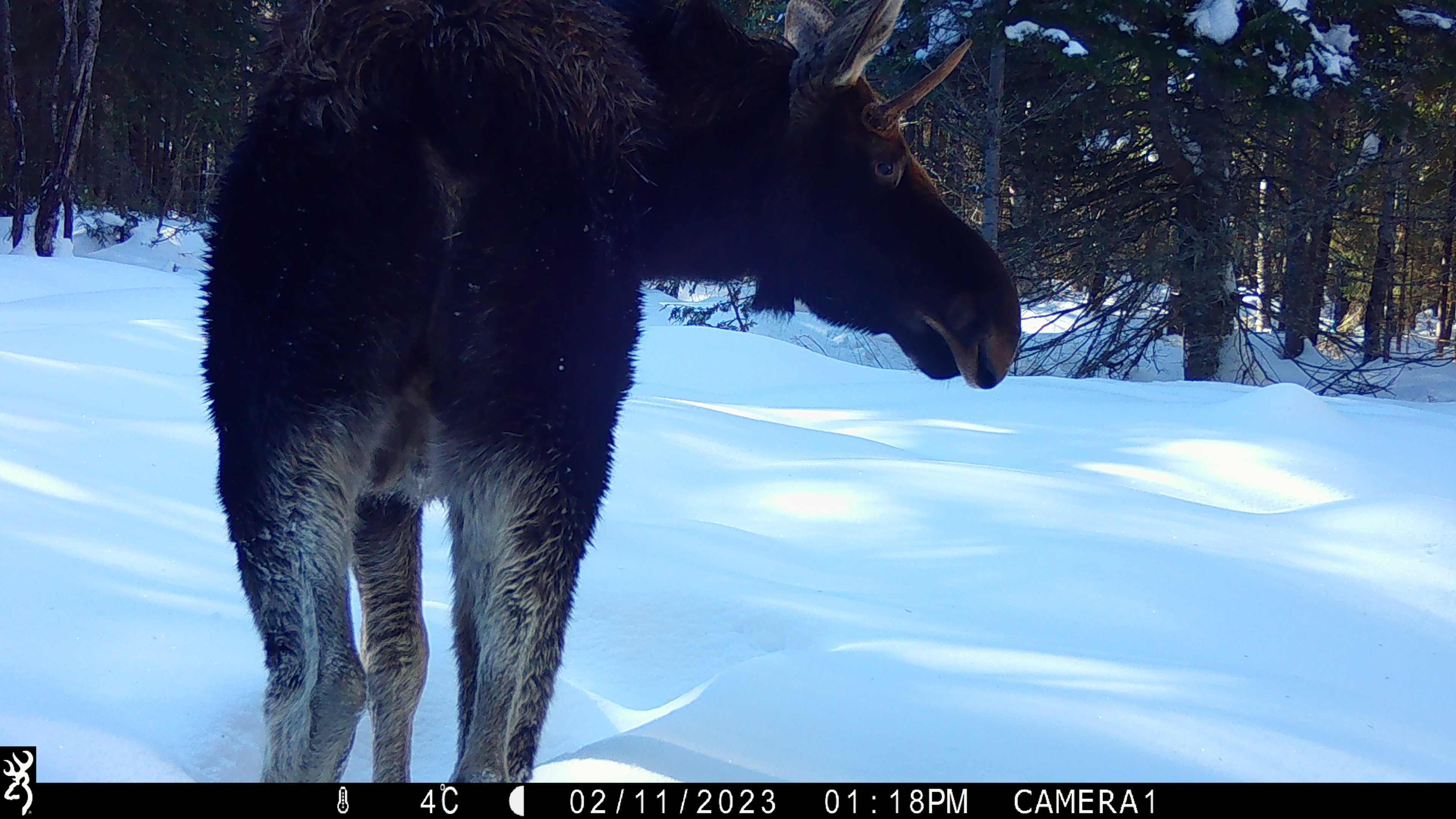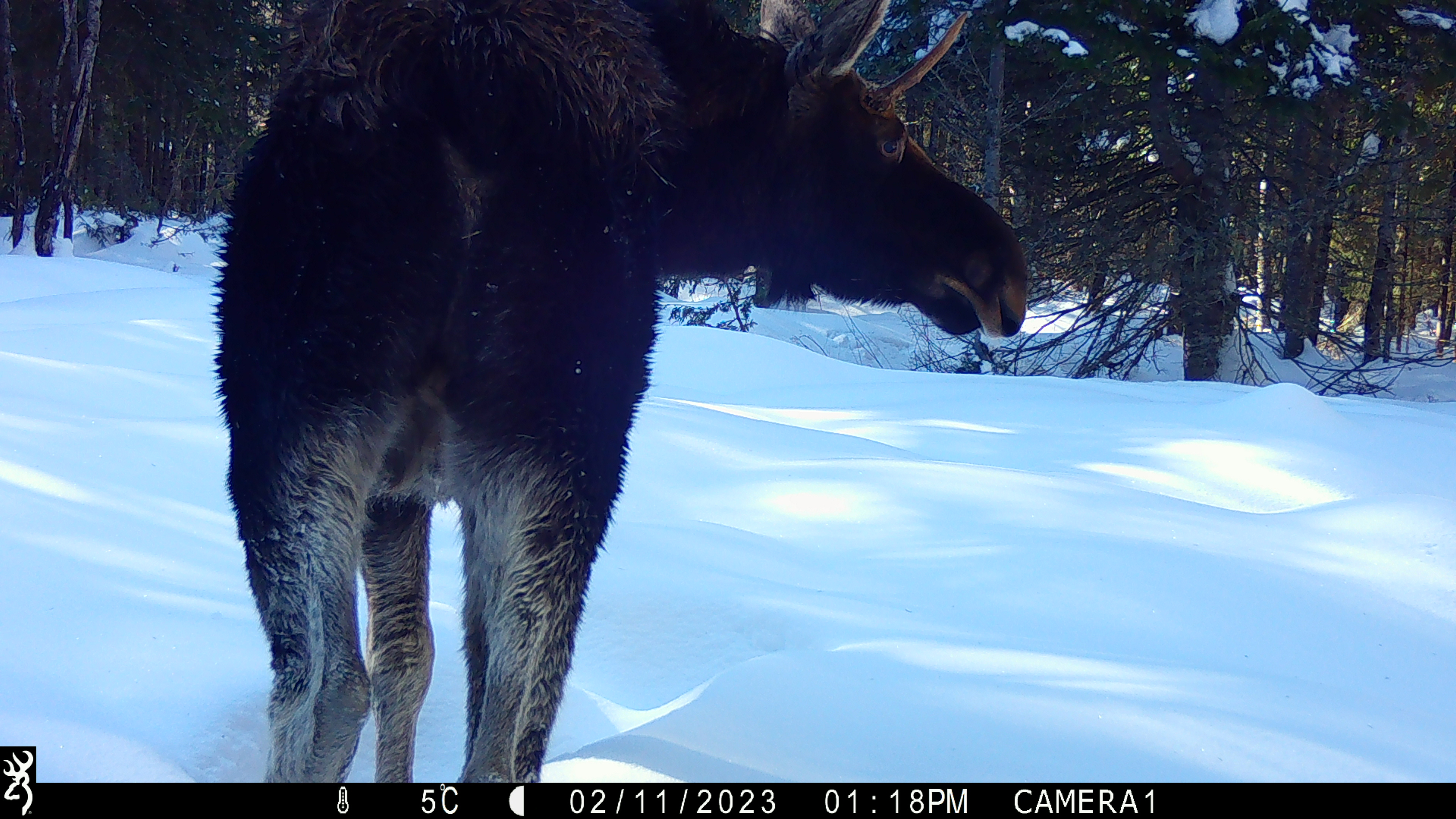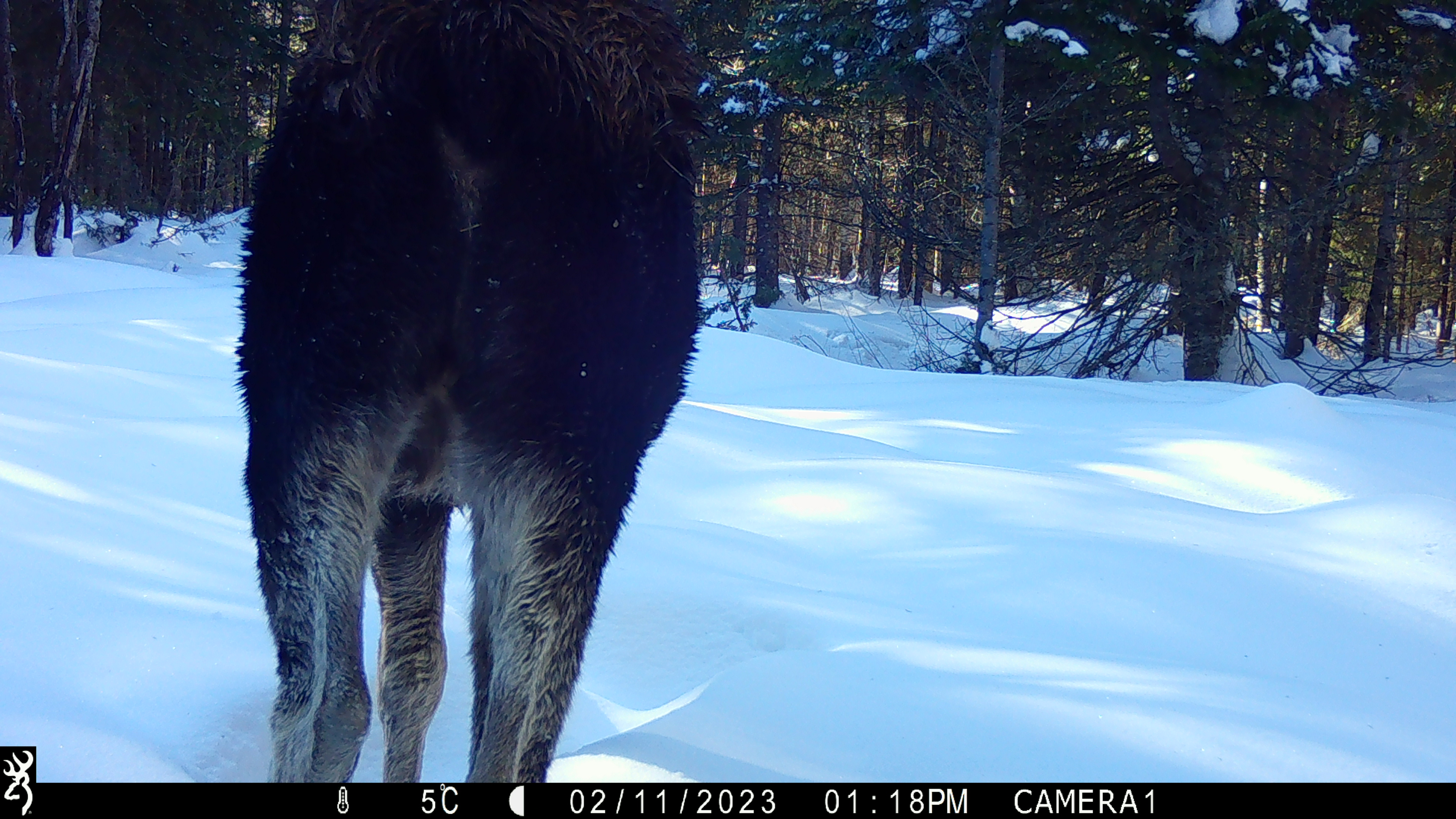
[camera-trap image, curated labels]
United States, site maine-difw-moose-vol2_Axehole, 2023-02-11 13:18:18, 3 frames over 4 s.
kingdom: Animalia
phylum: Chordata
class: Mammalia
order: Artiodactyla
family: Cervidae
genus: Alces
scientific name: Alces alces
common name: moose